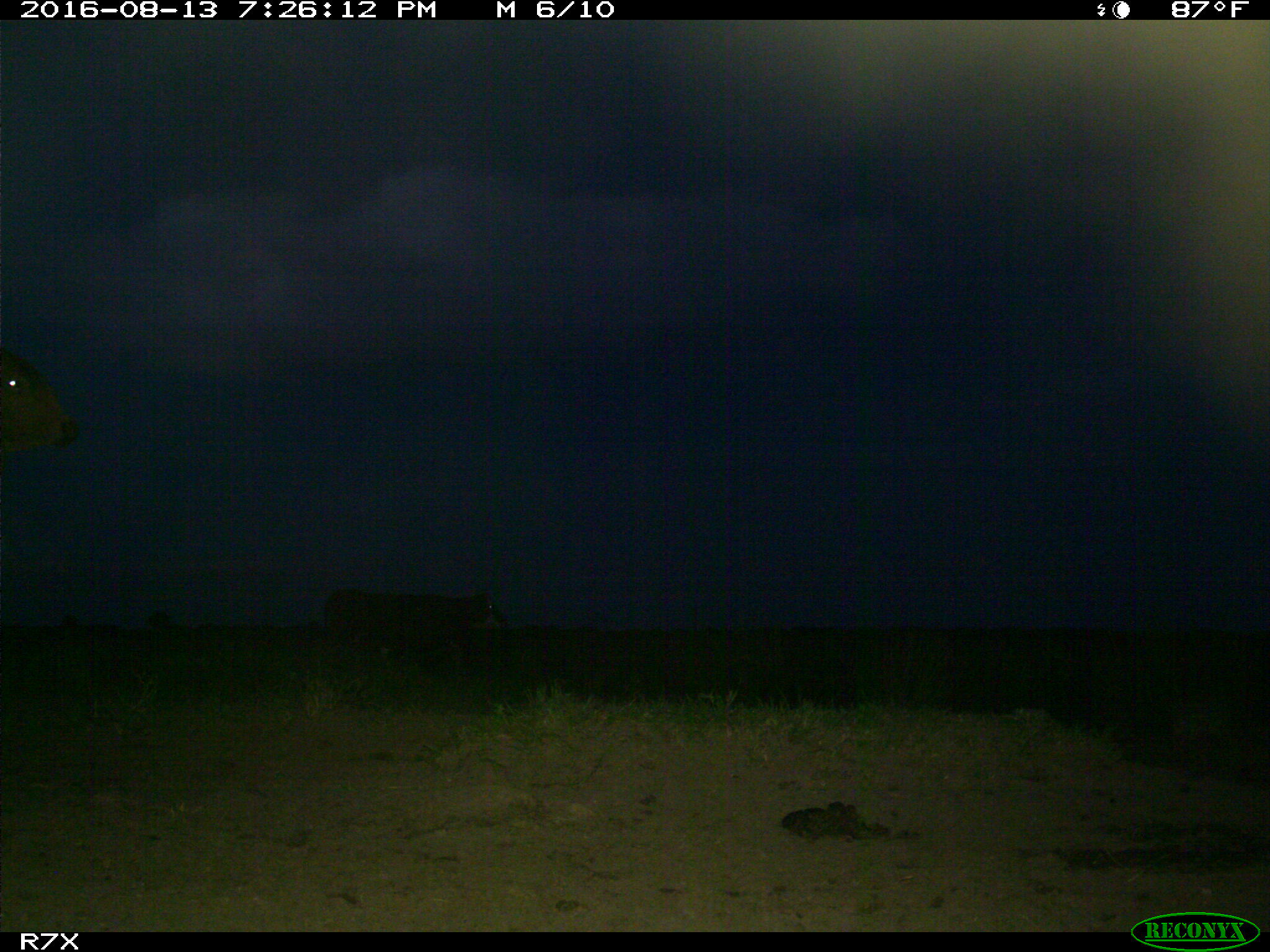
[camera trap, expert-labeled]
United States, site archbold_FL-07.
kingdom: Animalia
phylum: Chordata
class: Mammalia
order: Artiodactyla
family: Bovidae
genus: Bos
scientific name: Bos taurus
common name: domestic cow